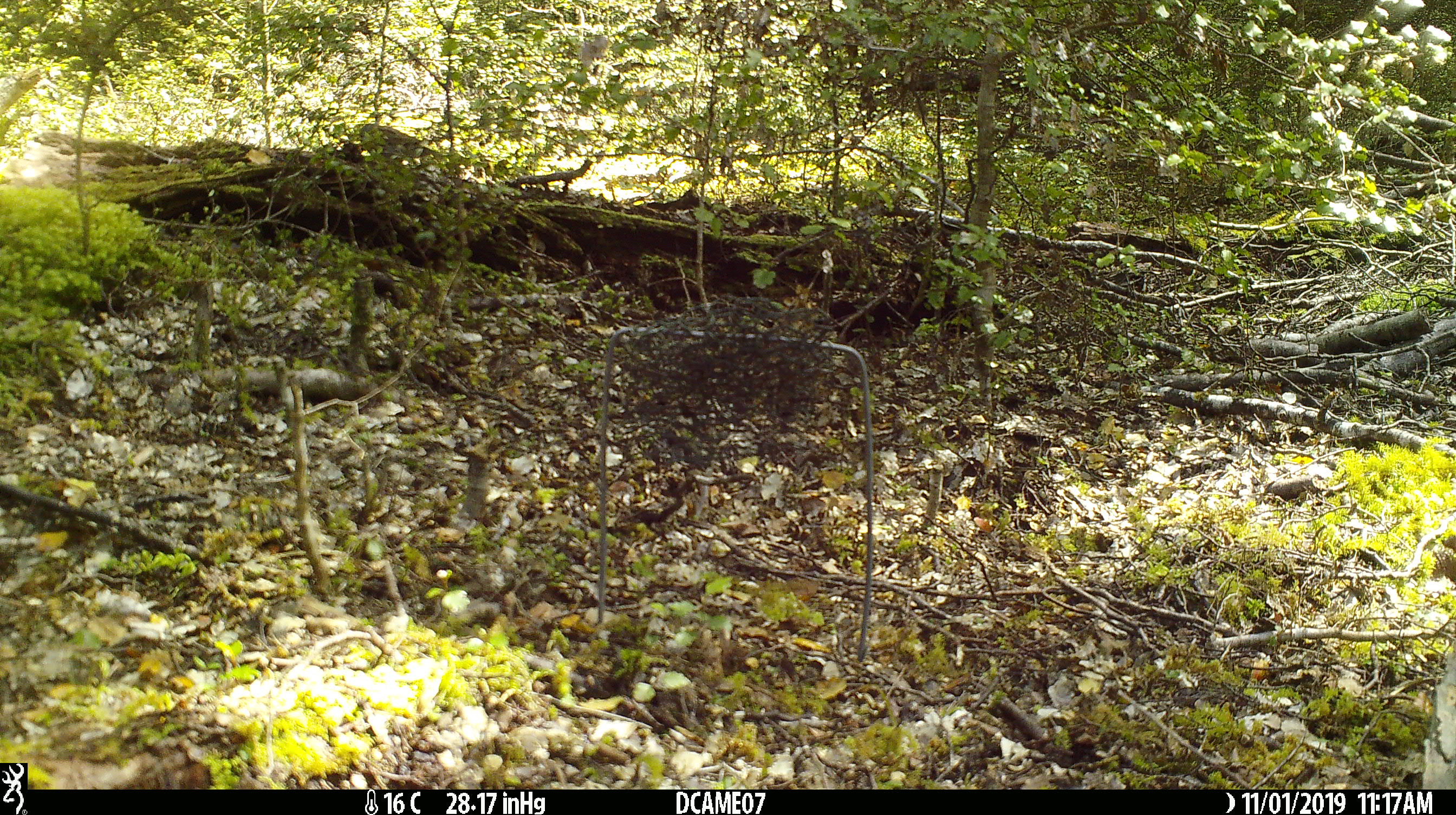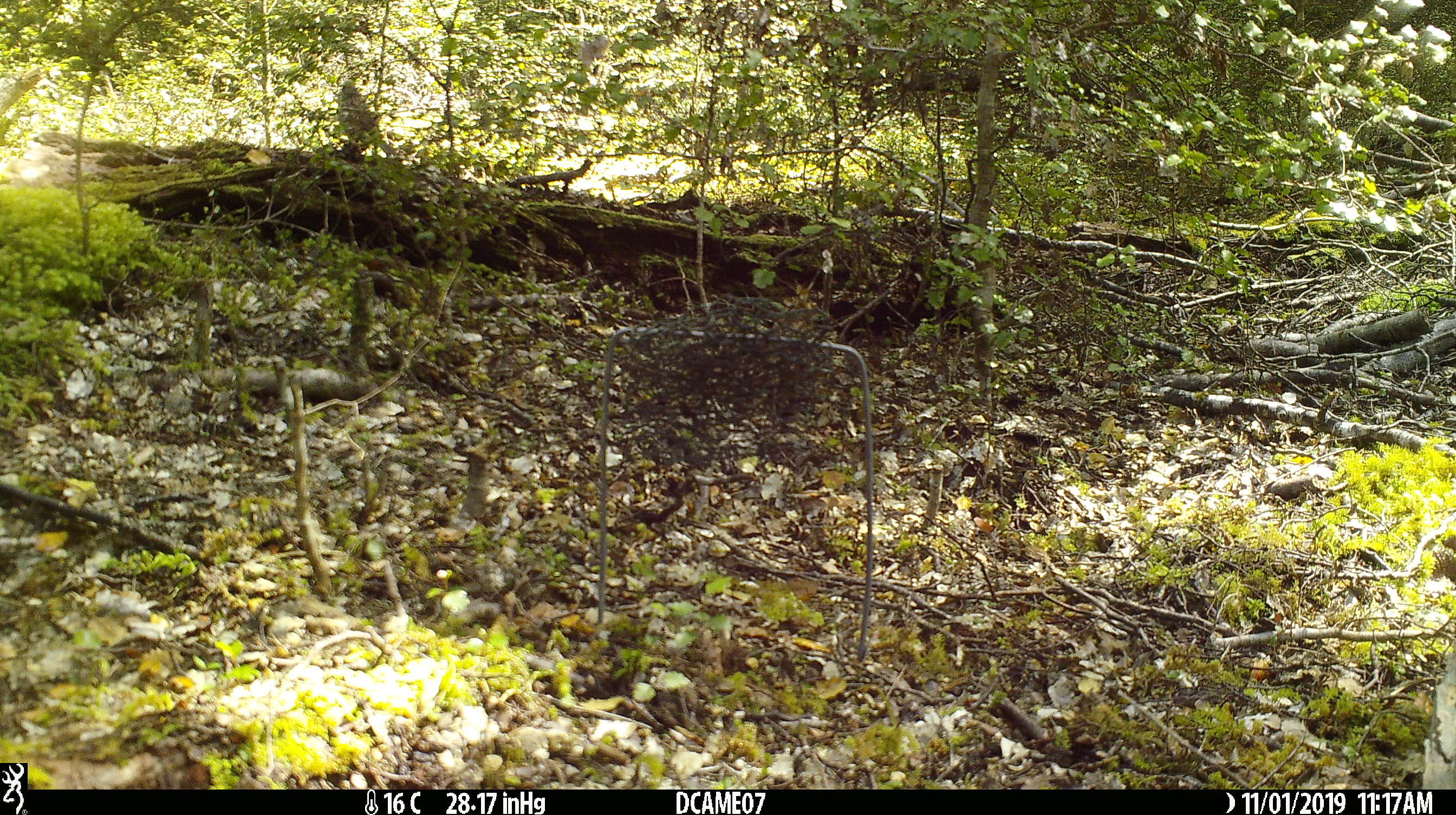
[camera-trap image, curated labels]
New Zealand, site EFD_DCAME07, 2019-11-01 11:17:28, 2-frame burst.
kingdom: Animalia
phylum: Chordata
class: Aves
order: Passeriformes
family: Prunellidae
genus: Prunella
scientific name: Prunella modularis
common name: dunnock